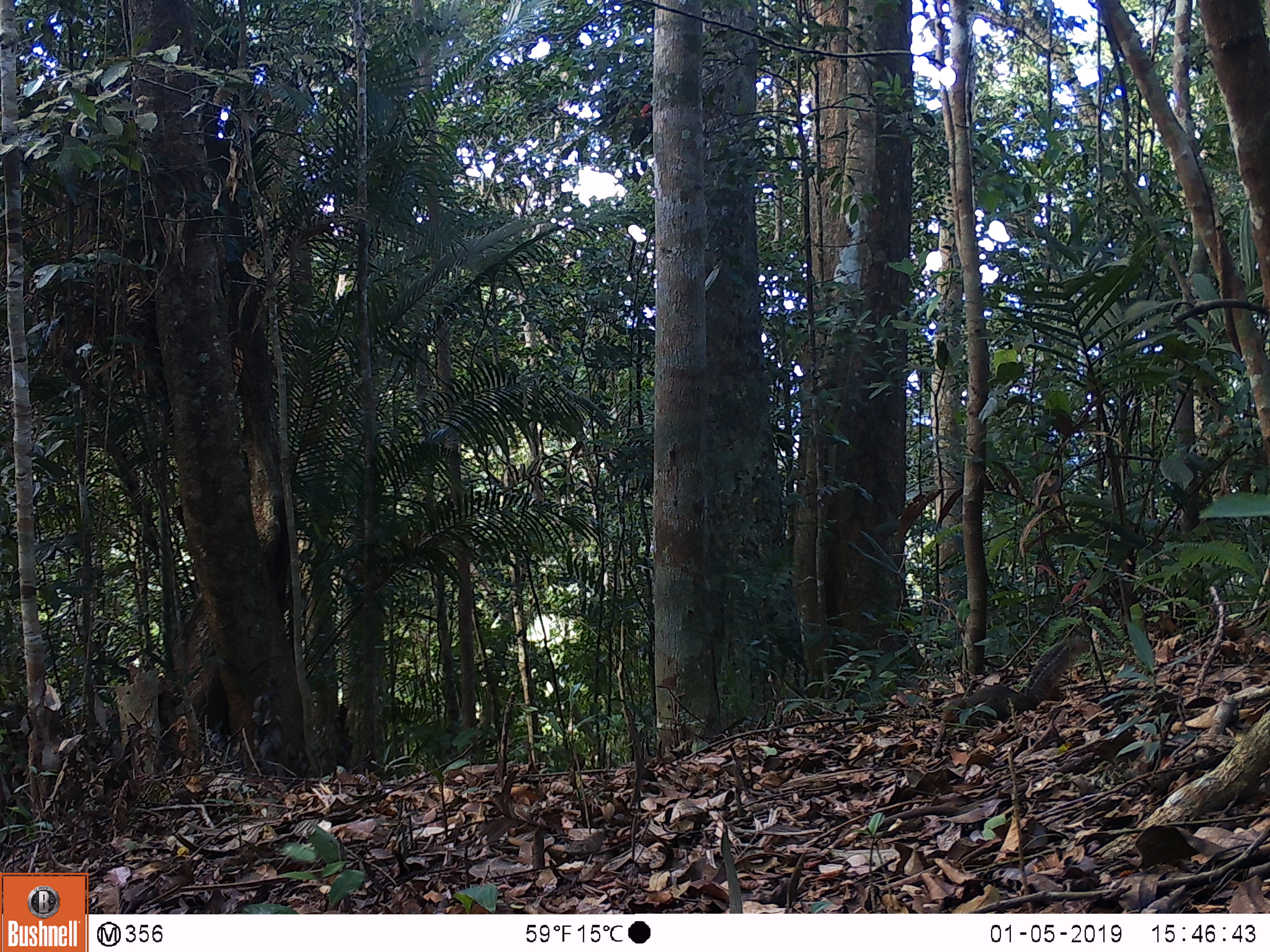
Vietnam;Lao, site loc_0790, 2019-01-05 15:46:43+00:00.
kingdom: Animalia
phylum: Chordata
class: Mammalia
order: Rodentia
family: Sciuridae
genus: Dremomys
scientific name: Dremomys rufigenis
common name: red-cheeked squirrel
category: red cheeked squirrel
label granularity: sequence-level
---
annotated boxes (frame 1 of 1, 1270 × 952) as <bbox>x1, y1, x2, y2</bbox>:
red cheeked squirrel: <bbox>943, 638, 1090, 728</bbox>